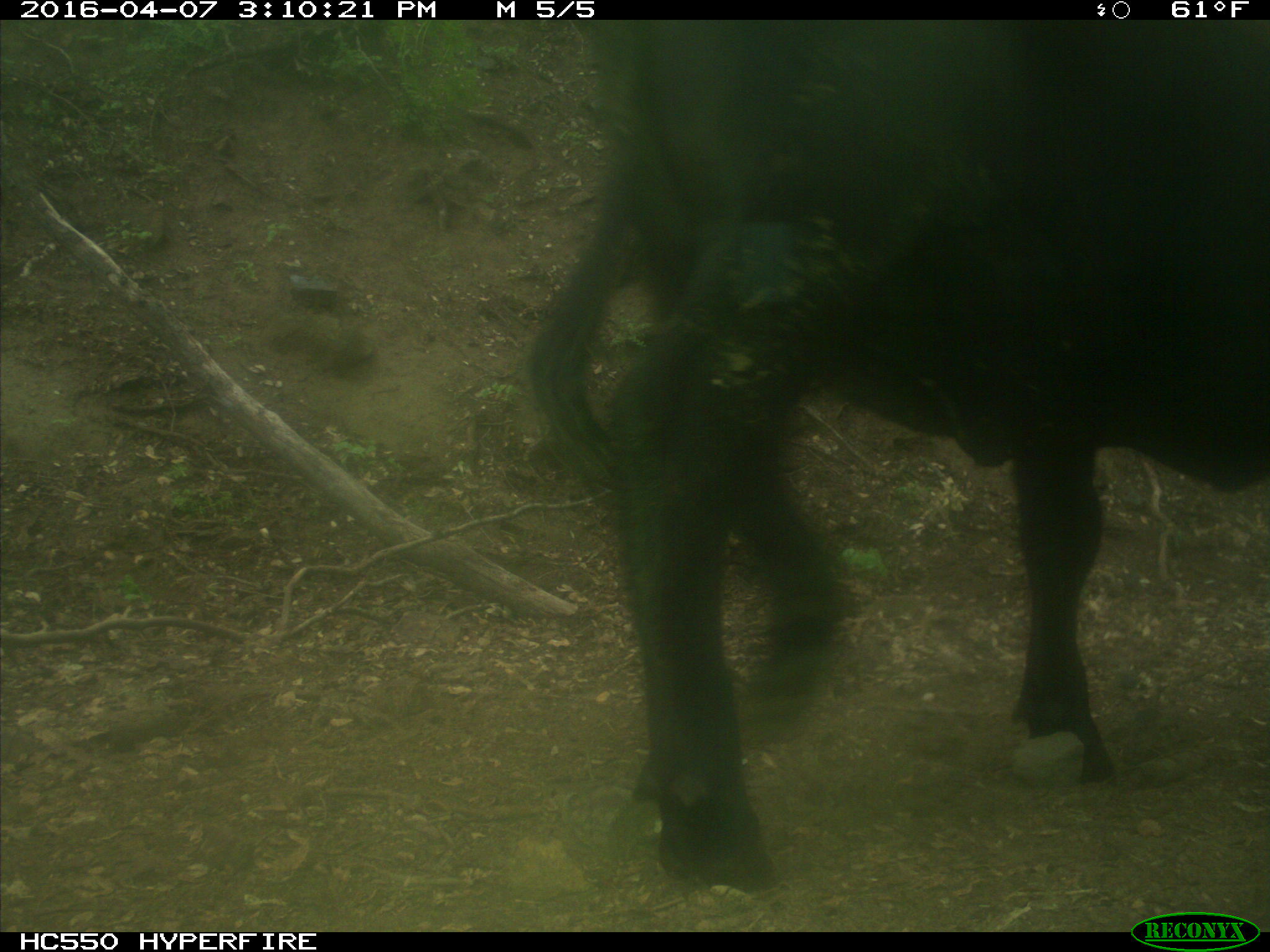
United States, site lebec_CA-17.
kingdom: Animalia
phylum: Chordata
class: Mammalia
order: Artiodactyla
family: Bovidae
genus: Bos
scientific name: Bos taurus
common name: domestic cow